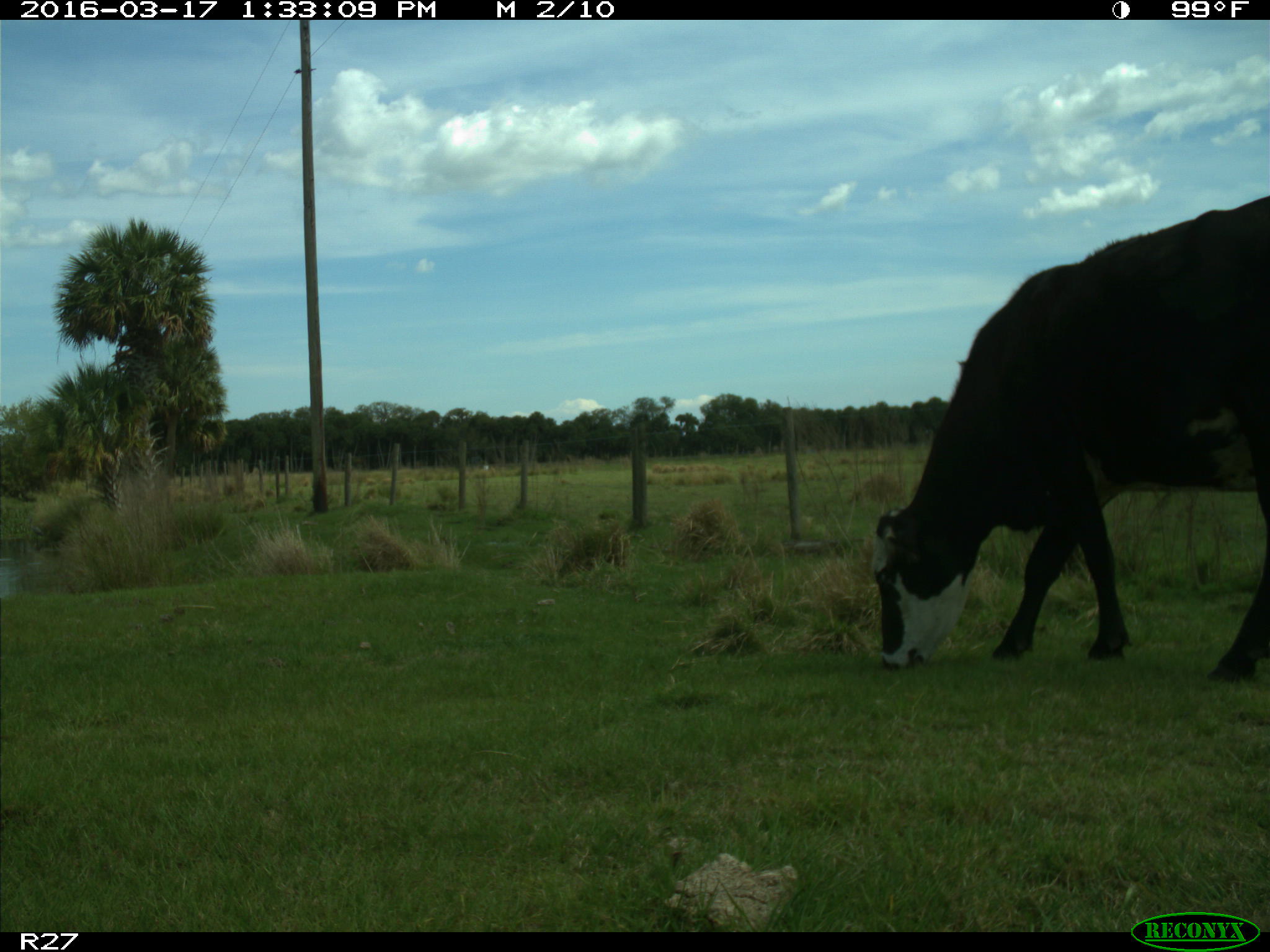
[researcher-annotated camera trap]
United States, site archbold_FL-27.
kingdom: Animalia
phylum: Chordata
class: Mammalia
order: Artiodactyla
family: Bovidae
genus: Bos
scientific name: Bos taurus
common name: domestic cow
Bos taurus (domestic cow).